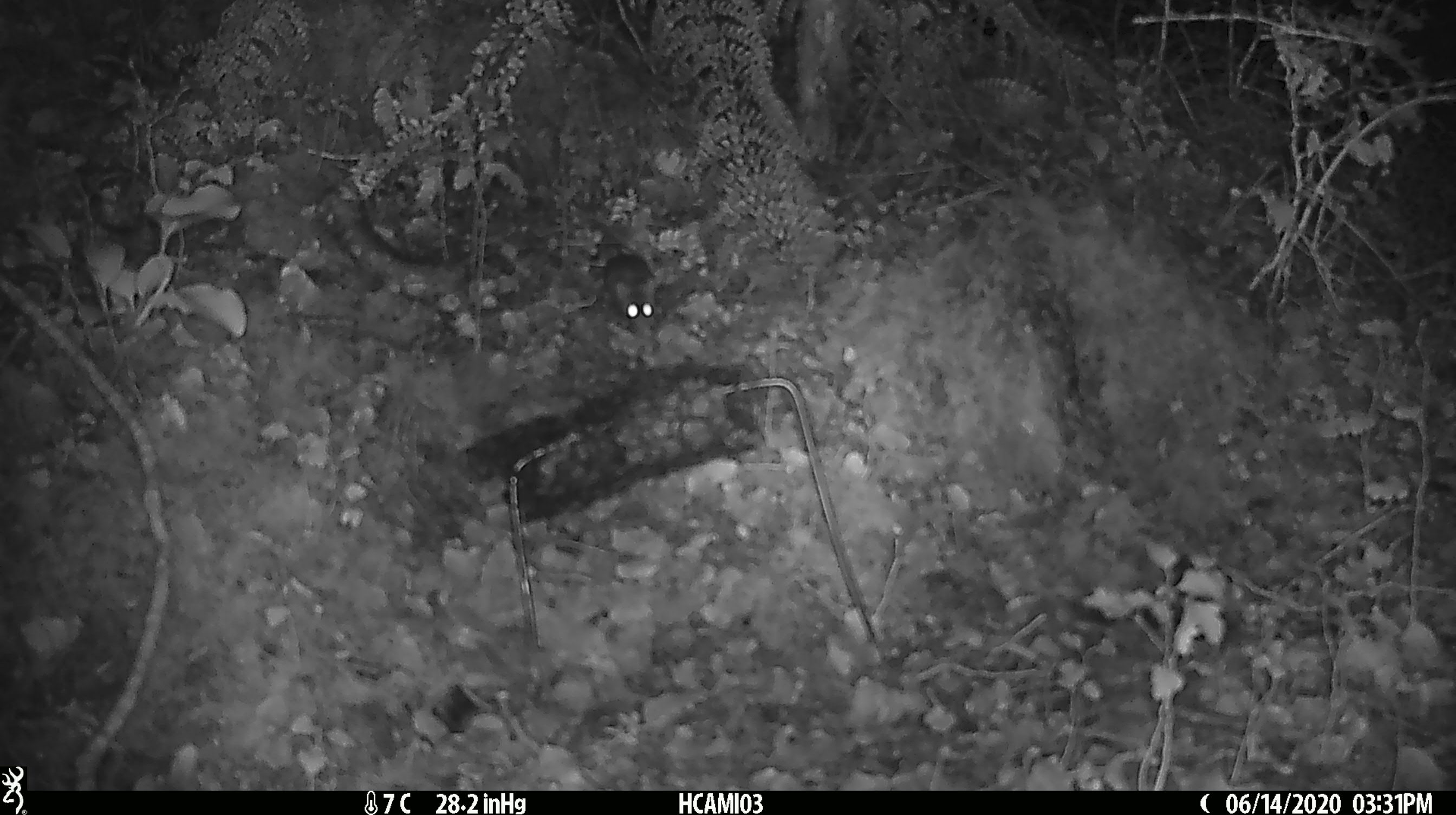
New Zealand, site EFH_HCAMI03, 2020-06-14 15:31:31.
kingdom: Animalia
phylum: Chordata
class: Mammalia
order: Rodentia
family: Muridae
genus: Mus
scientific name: Mus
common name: mouse